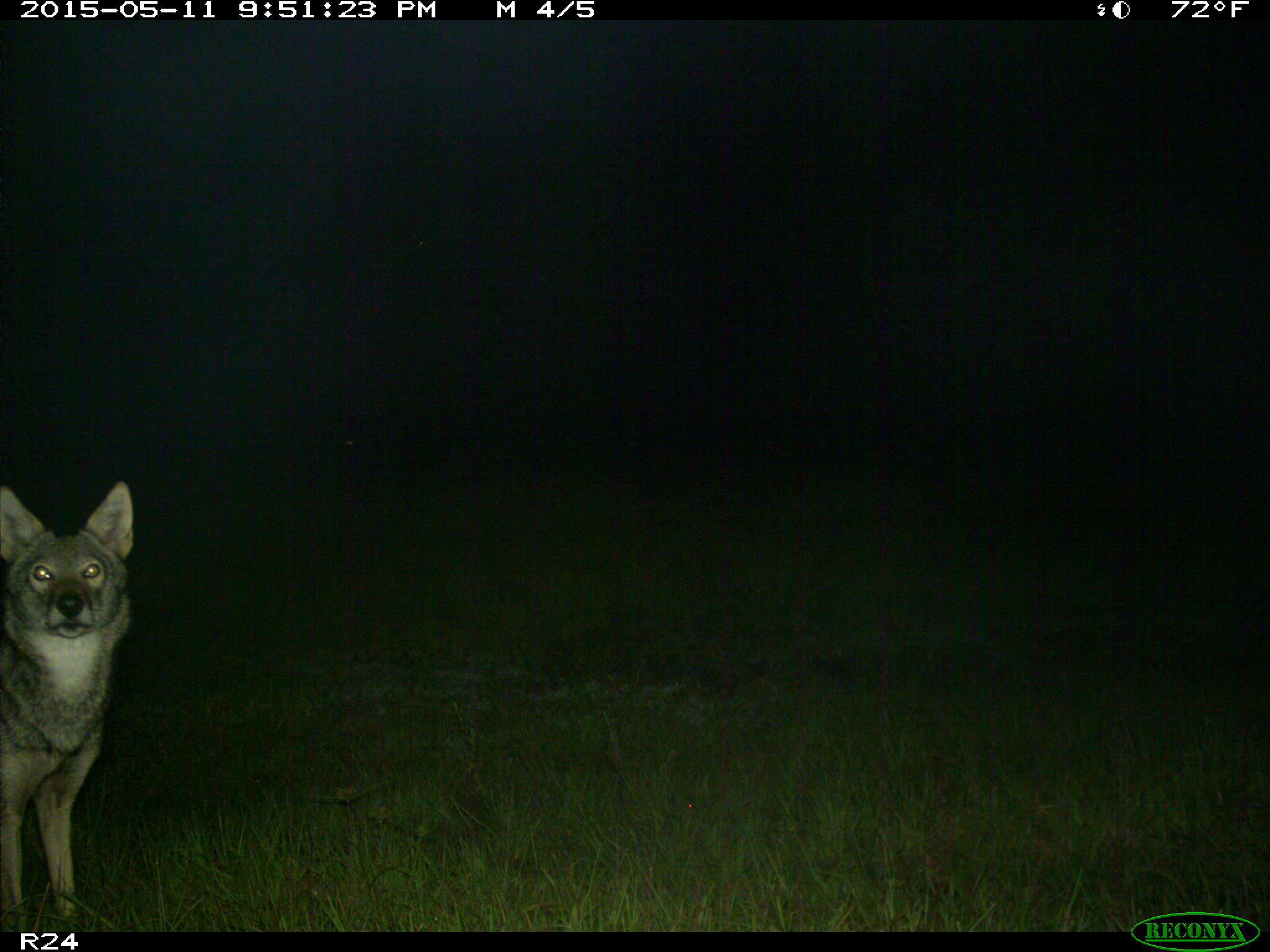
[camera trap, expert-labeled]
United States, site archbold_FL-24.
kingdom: Animalia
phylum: Chordata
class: Mammalia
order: Carnivora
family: Canidae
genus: Canis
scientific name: Canis latrans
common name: coyote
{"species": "Canis latrans (coyote)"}